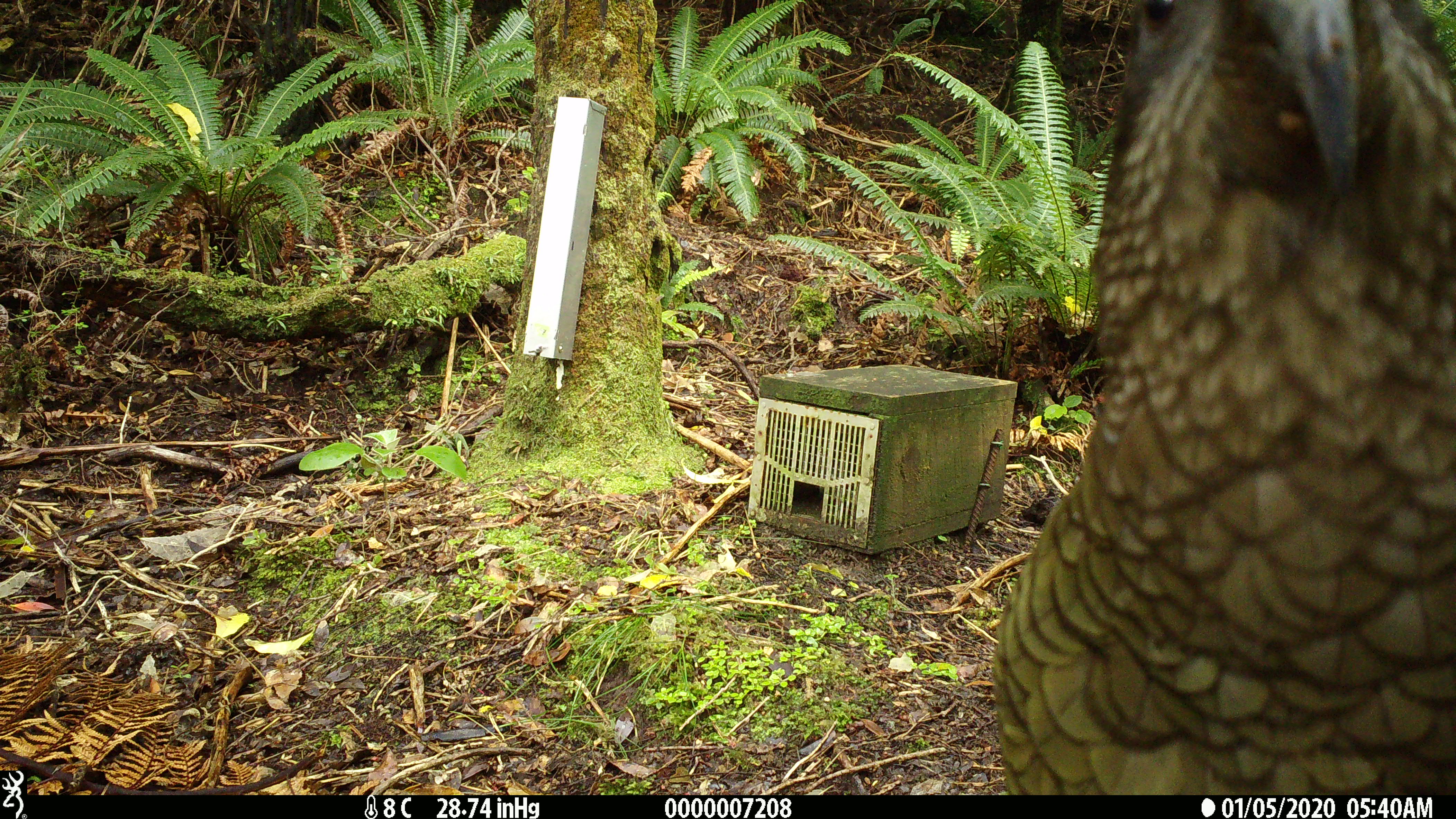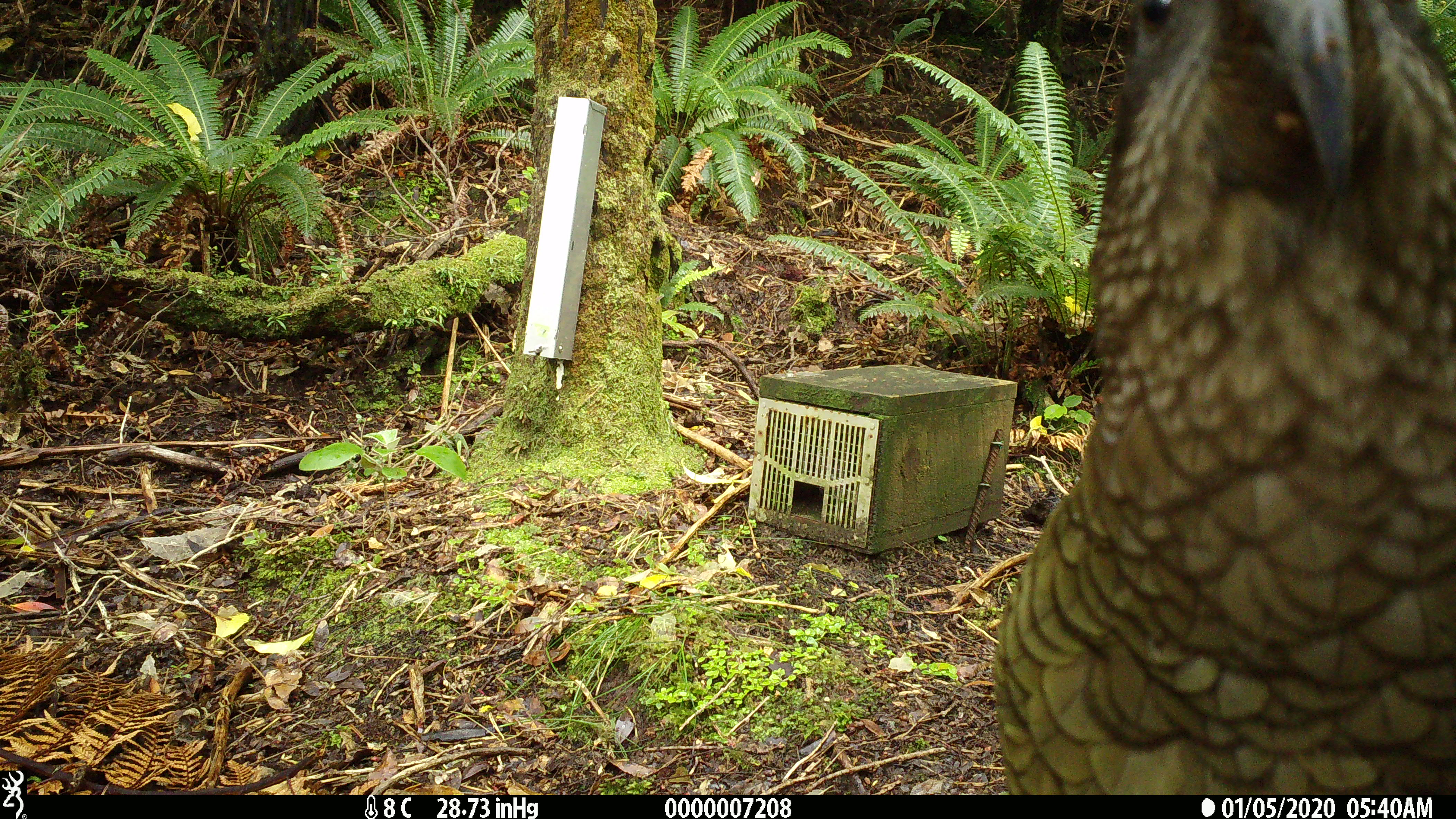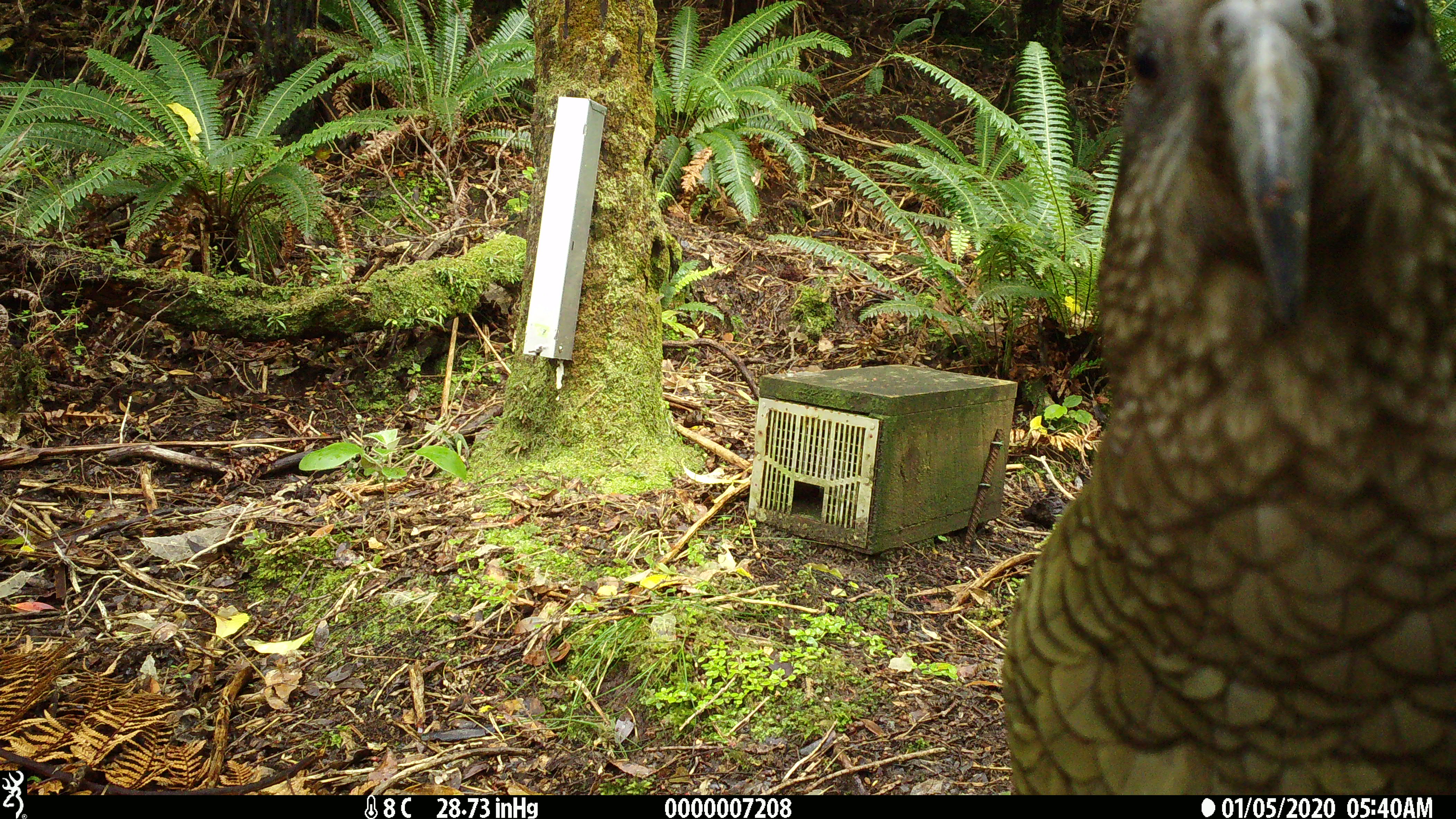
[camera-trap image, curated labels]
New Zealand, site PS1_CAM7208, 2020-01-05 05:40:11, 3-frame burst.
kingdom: Animalia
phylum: Chordata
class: Aves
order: Psittaciformes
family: Strigopidae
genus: Nestor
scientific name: Nestor notabilis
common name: kea